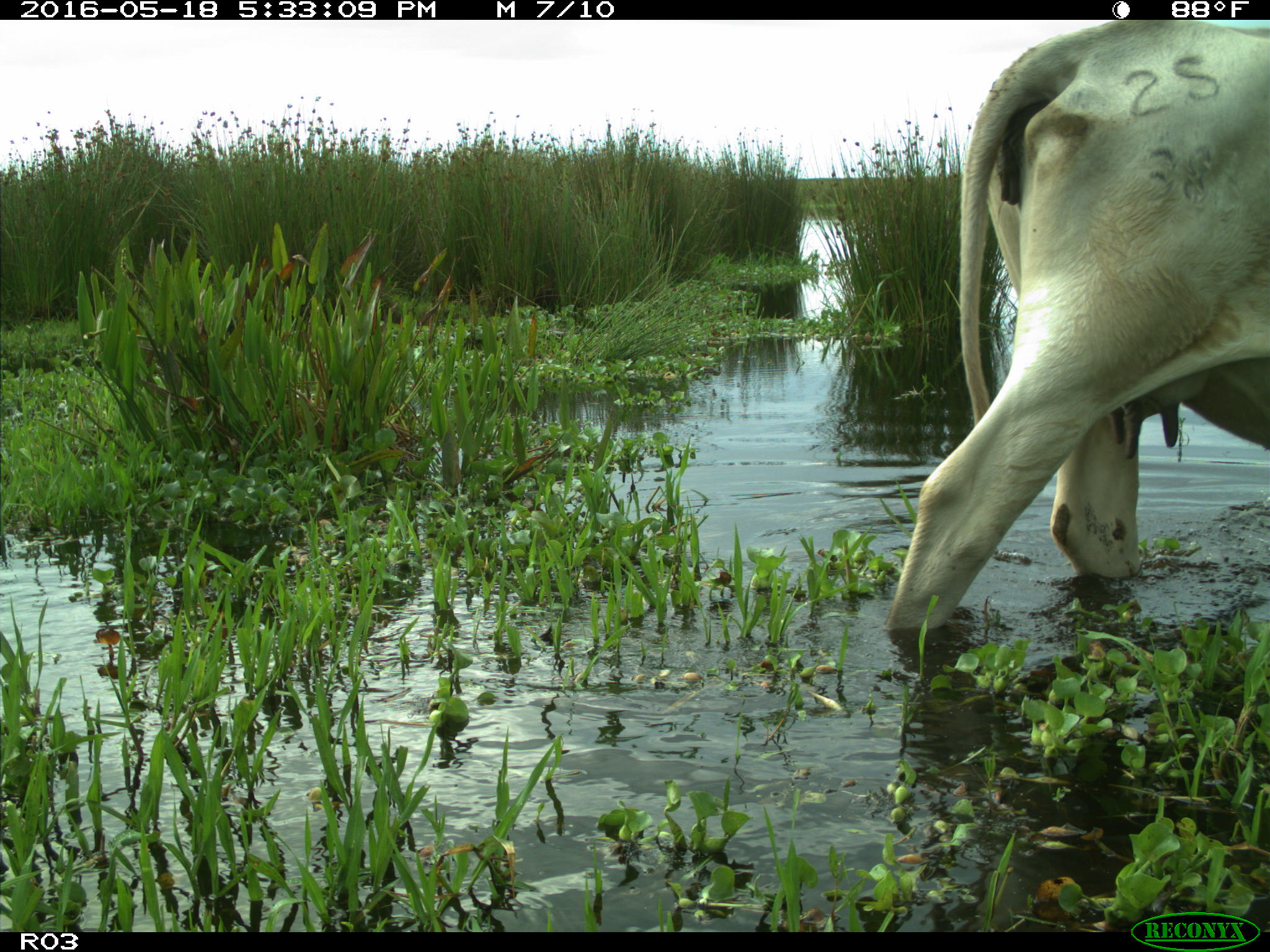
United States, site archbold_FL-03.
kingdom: Animalia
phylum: Chordata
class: Mammalia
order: Artiodactyla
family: Bovidae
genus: Bos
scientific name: Bos taurus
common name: domestic cow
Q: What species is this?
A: Bos taurus (domestic cow).